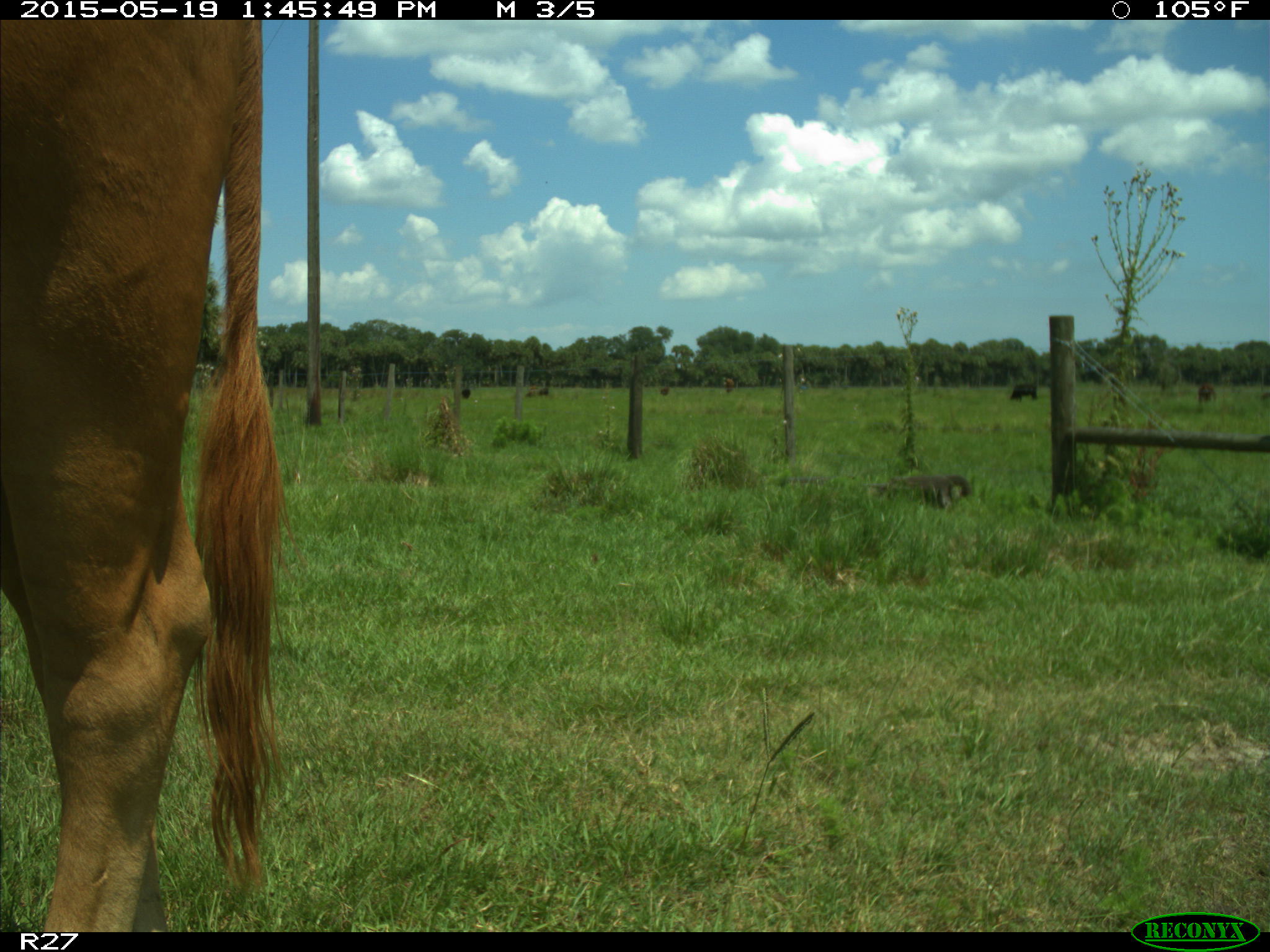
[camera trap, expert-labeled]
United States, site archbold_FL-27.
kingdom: Animalia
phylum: Chordata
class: Mammalia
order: Artiodactyla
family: Bovidae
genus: Bos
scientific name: Bos taurus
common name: domestic cow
Bos taurus (domestic cow).